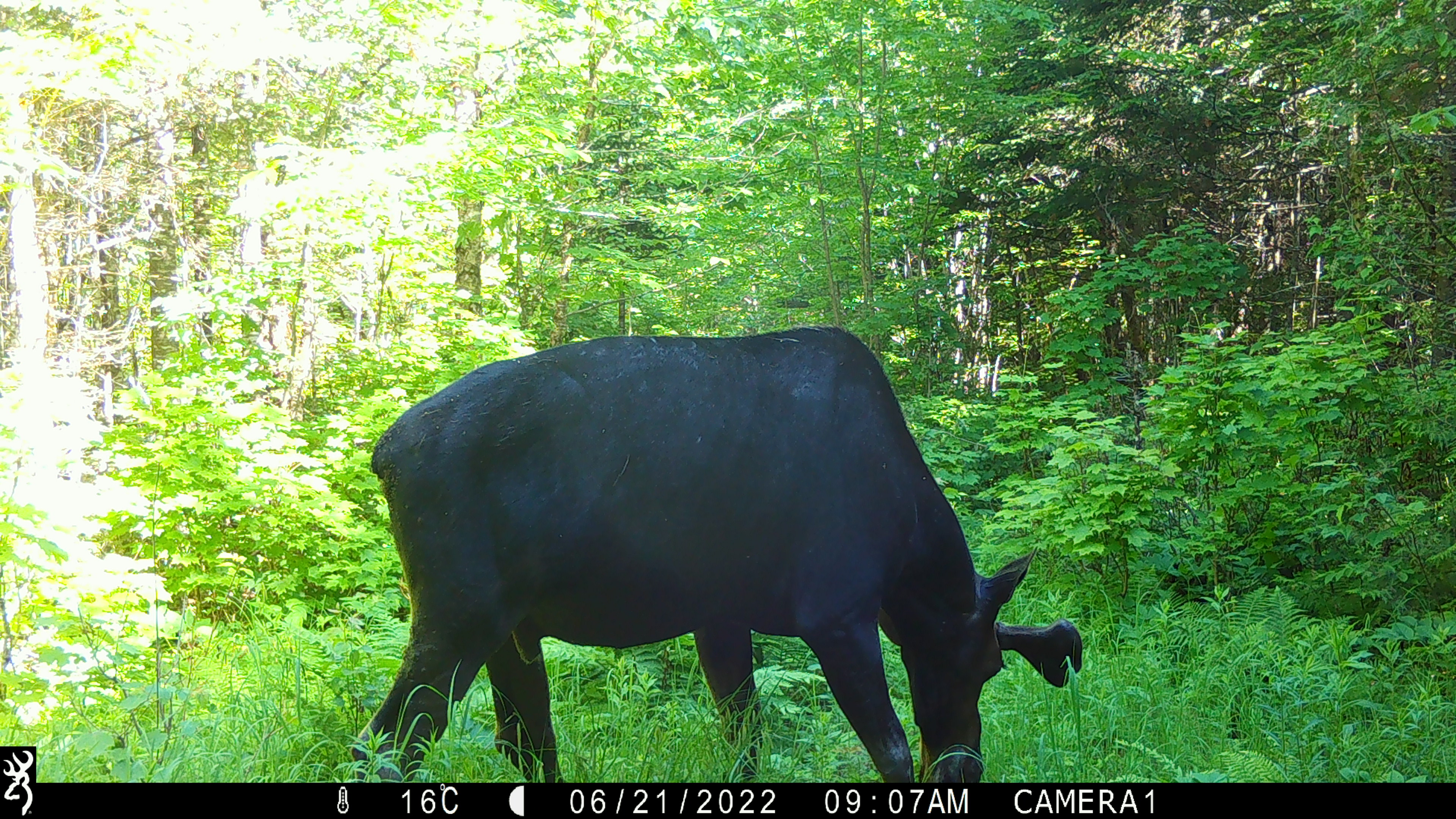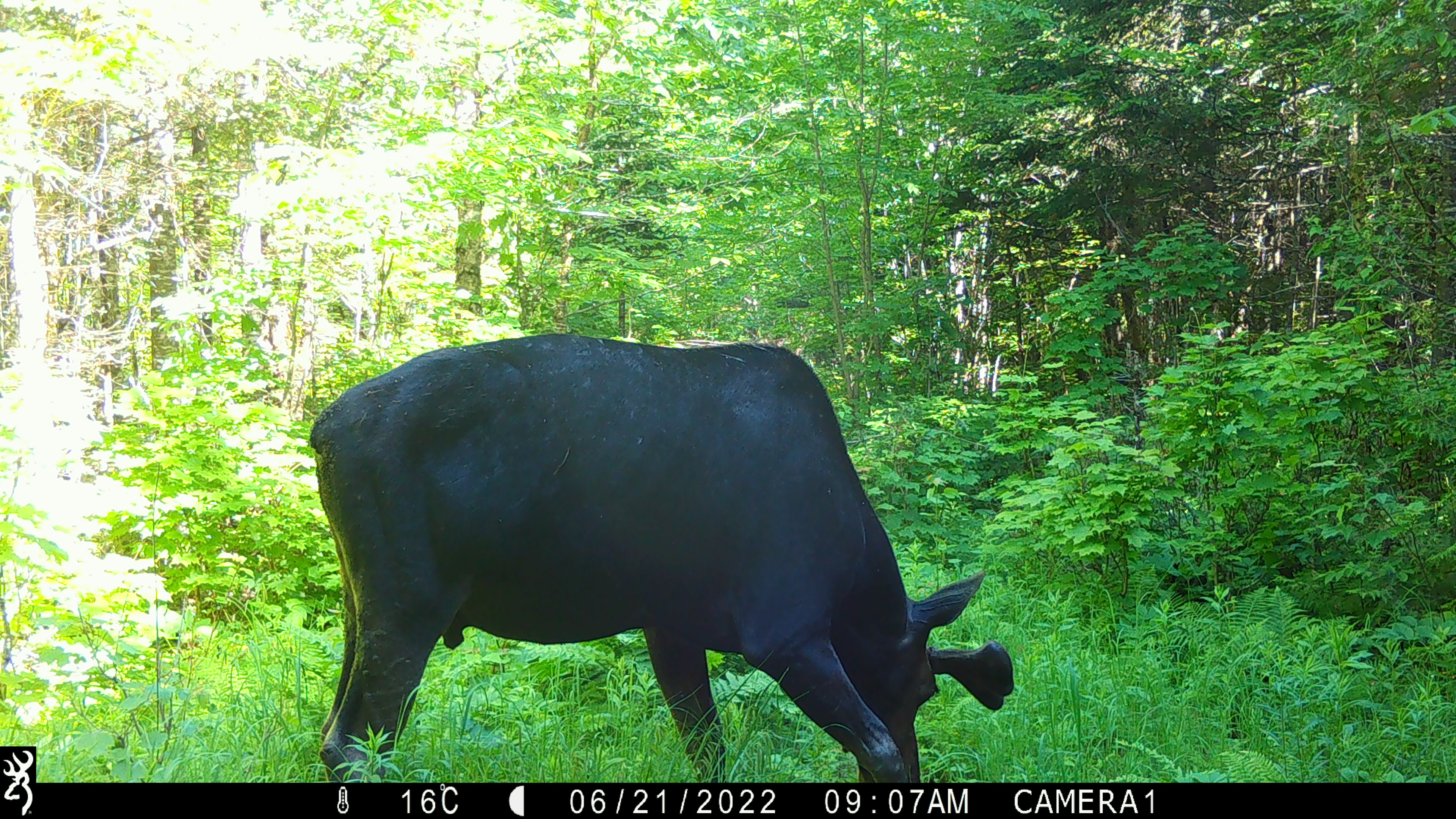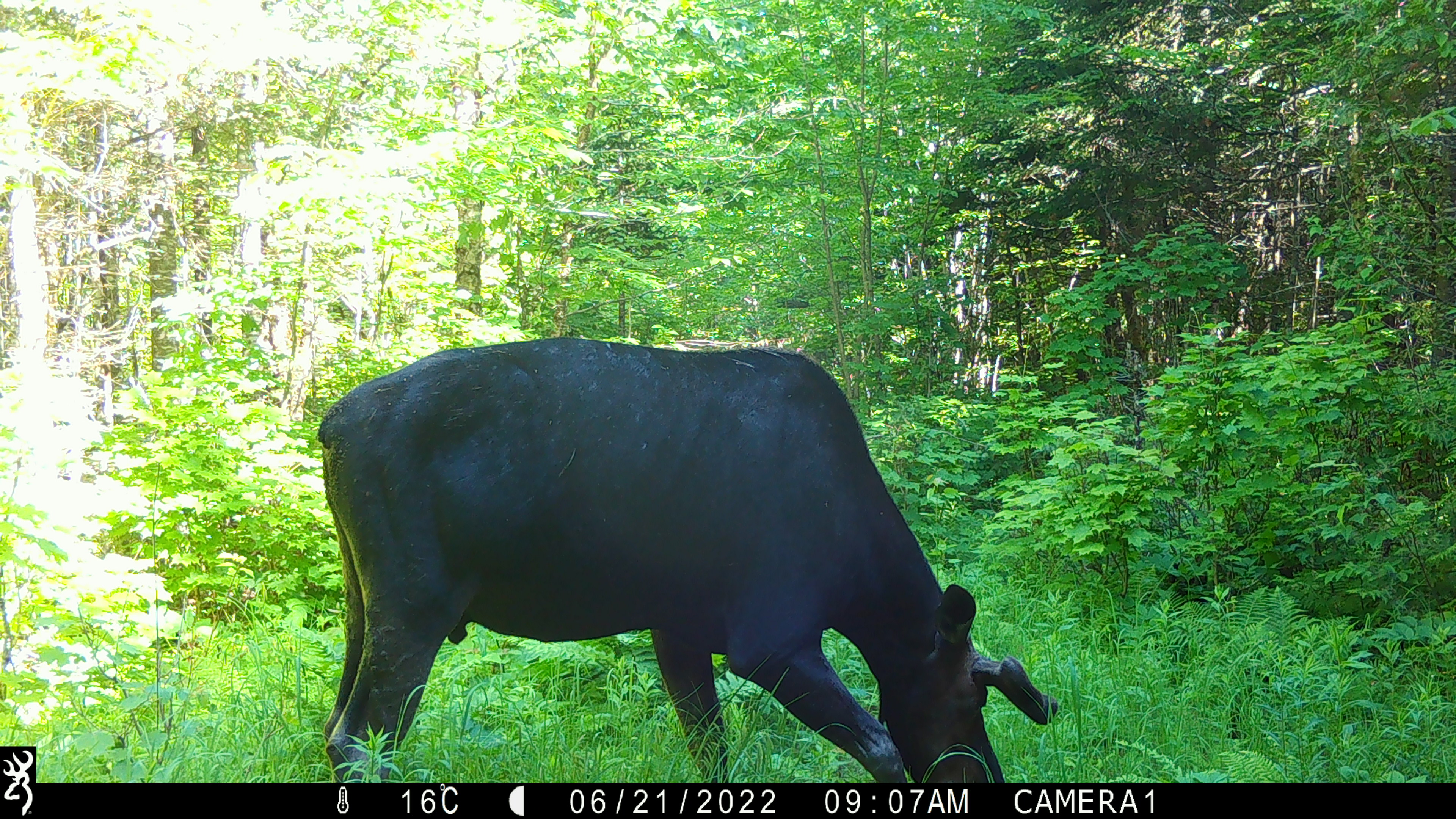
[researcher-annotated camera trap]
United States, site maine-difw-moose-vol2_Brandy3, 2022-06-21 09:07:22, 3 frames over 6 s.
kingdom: Animalia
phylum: Chordata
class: Mammalia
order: Artiodactyla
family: Cervidae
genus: Alces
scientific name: Alces alces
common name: moose